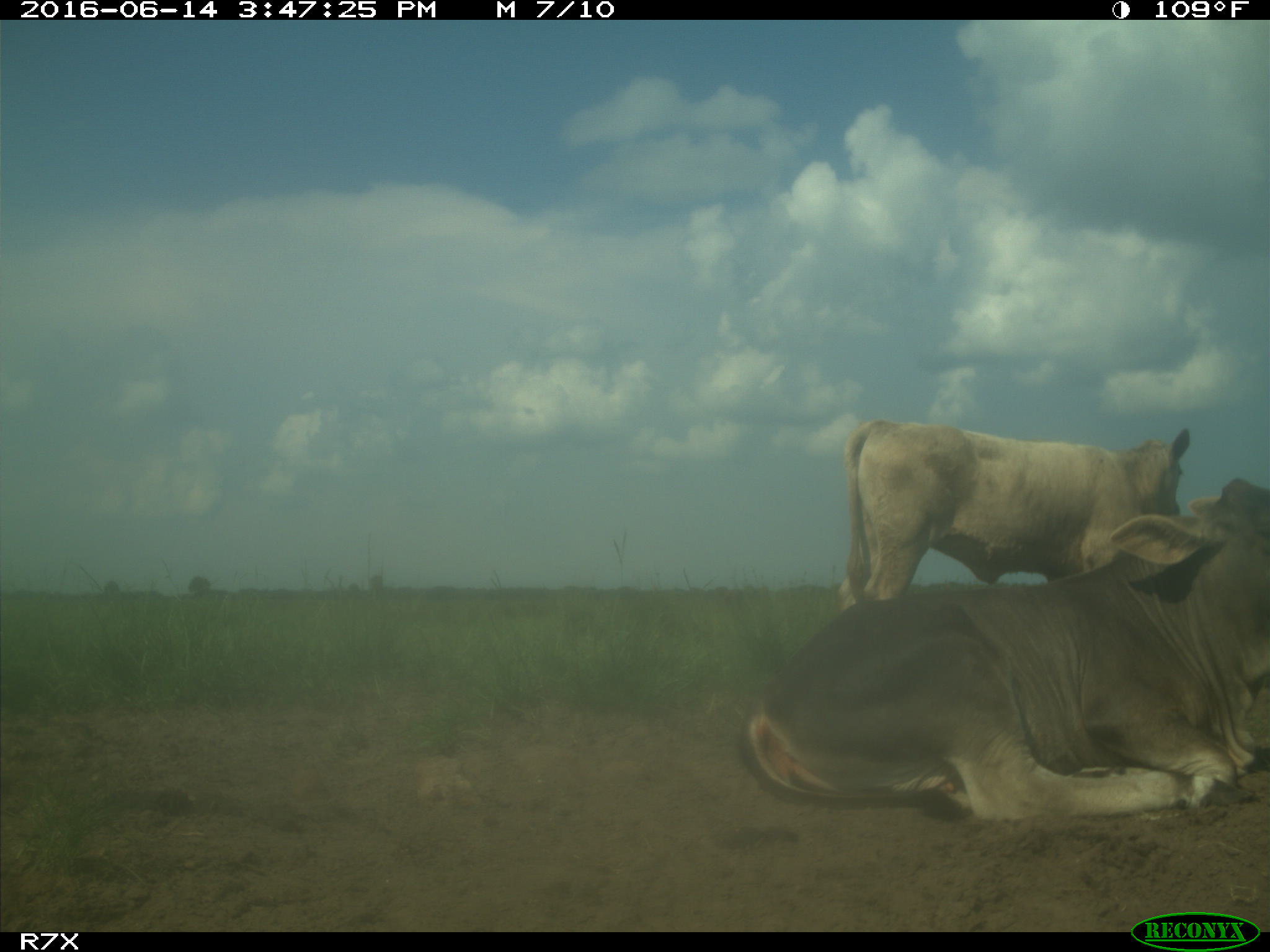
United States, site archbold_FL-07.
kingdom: Animalia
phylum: Chordata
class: Mammalia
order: Artiodactyla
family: Bovidae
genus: Bos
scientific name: Bos taurus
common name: domestic cow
Bos taurus (domestic cow).